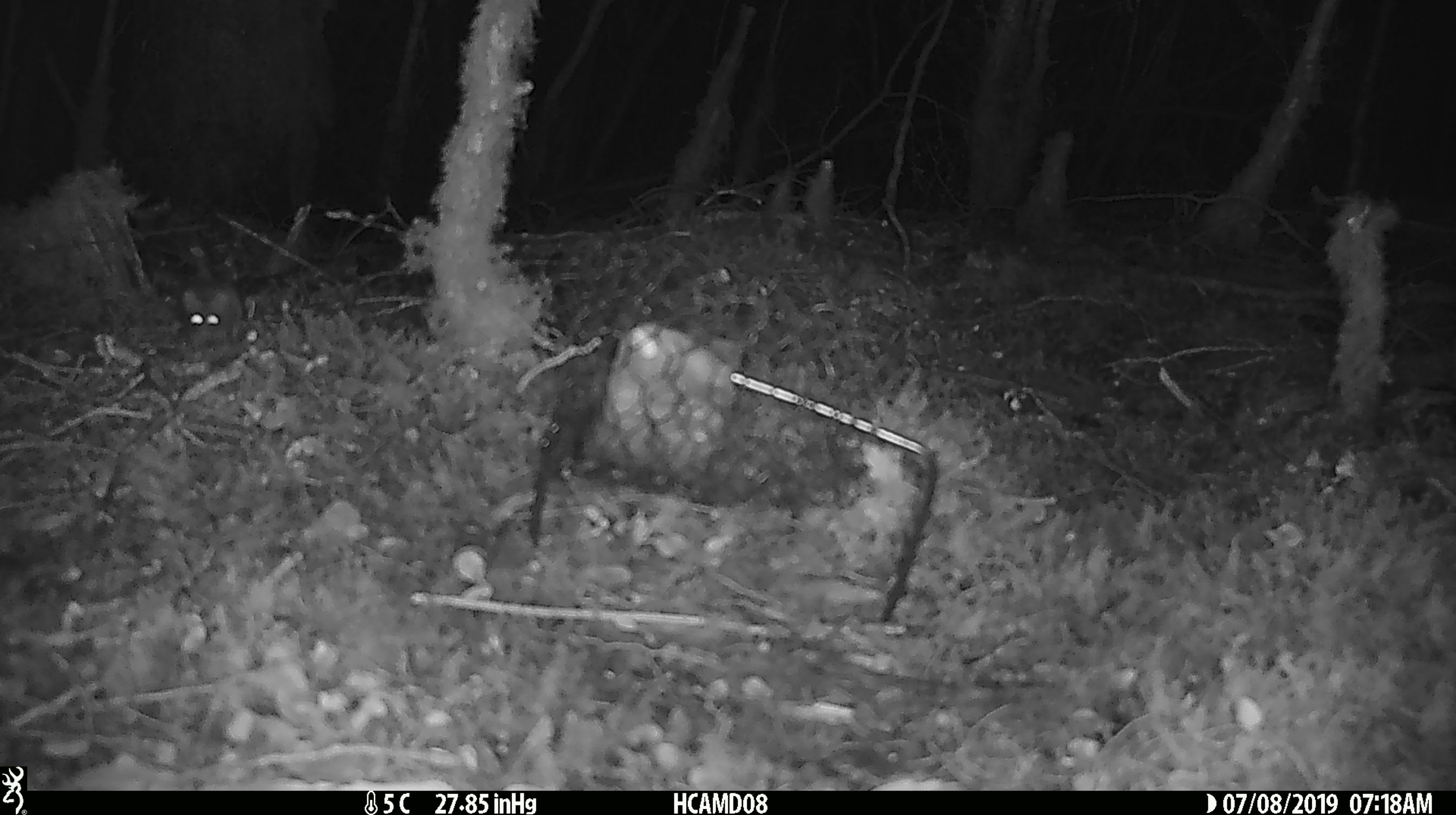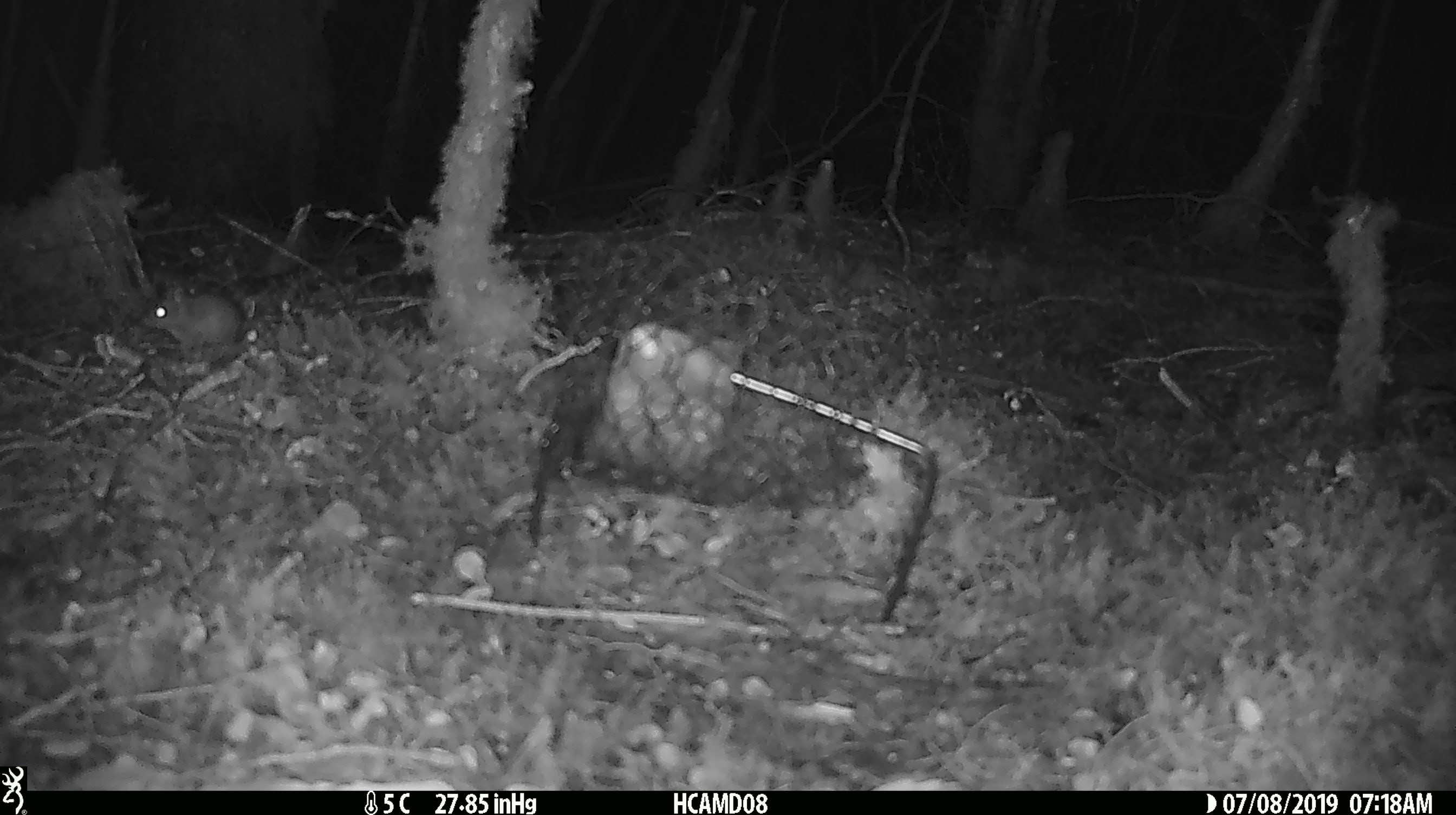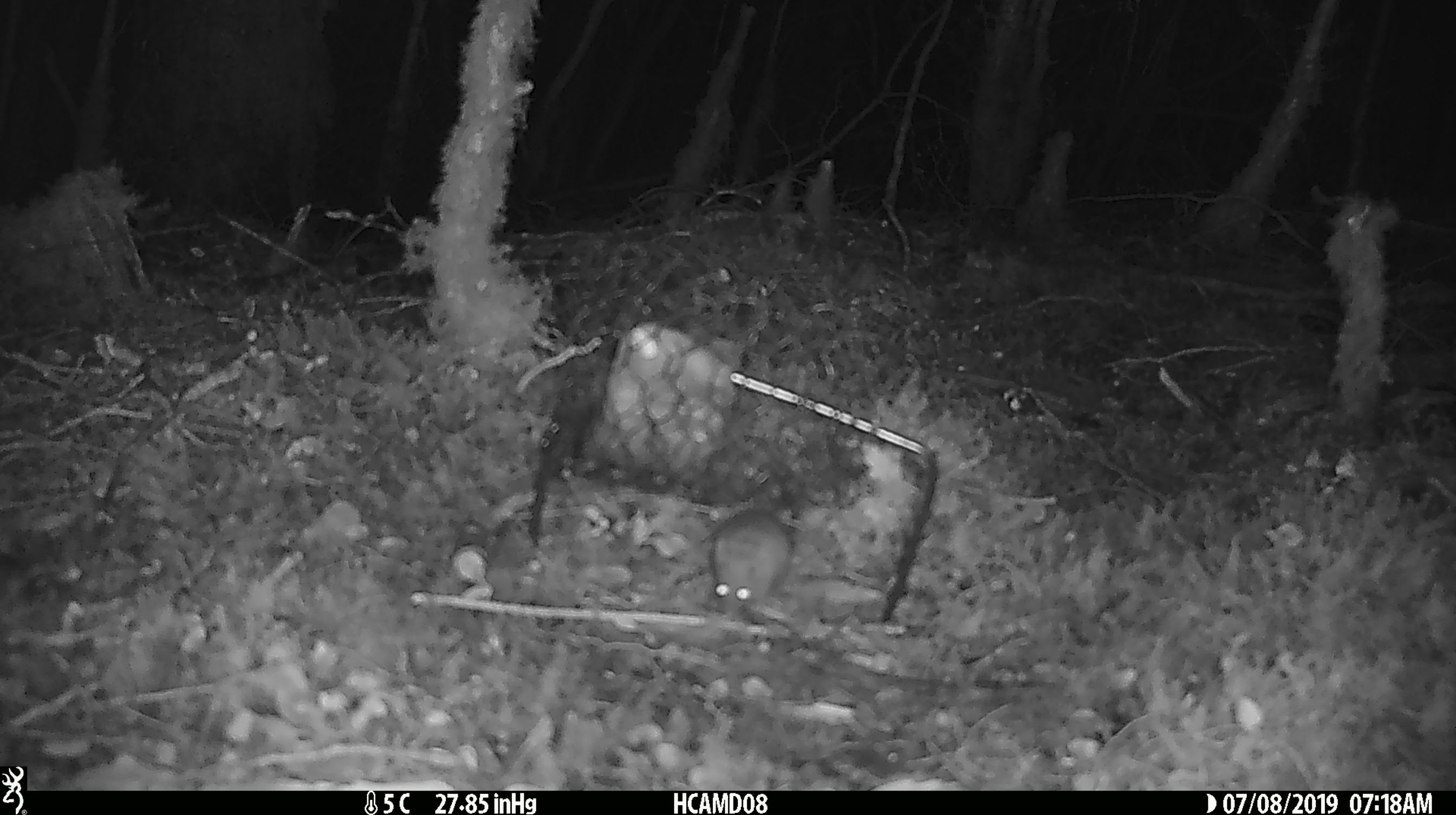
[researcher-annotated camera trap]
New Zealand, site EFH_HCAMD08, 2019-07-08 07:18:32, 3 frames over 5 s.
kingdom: Animalia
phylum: Chordata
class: Mammalia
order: Rodentia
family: Muridae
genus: Mus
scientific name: Mus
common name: mouse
Mouse (Mus).